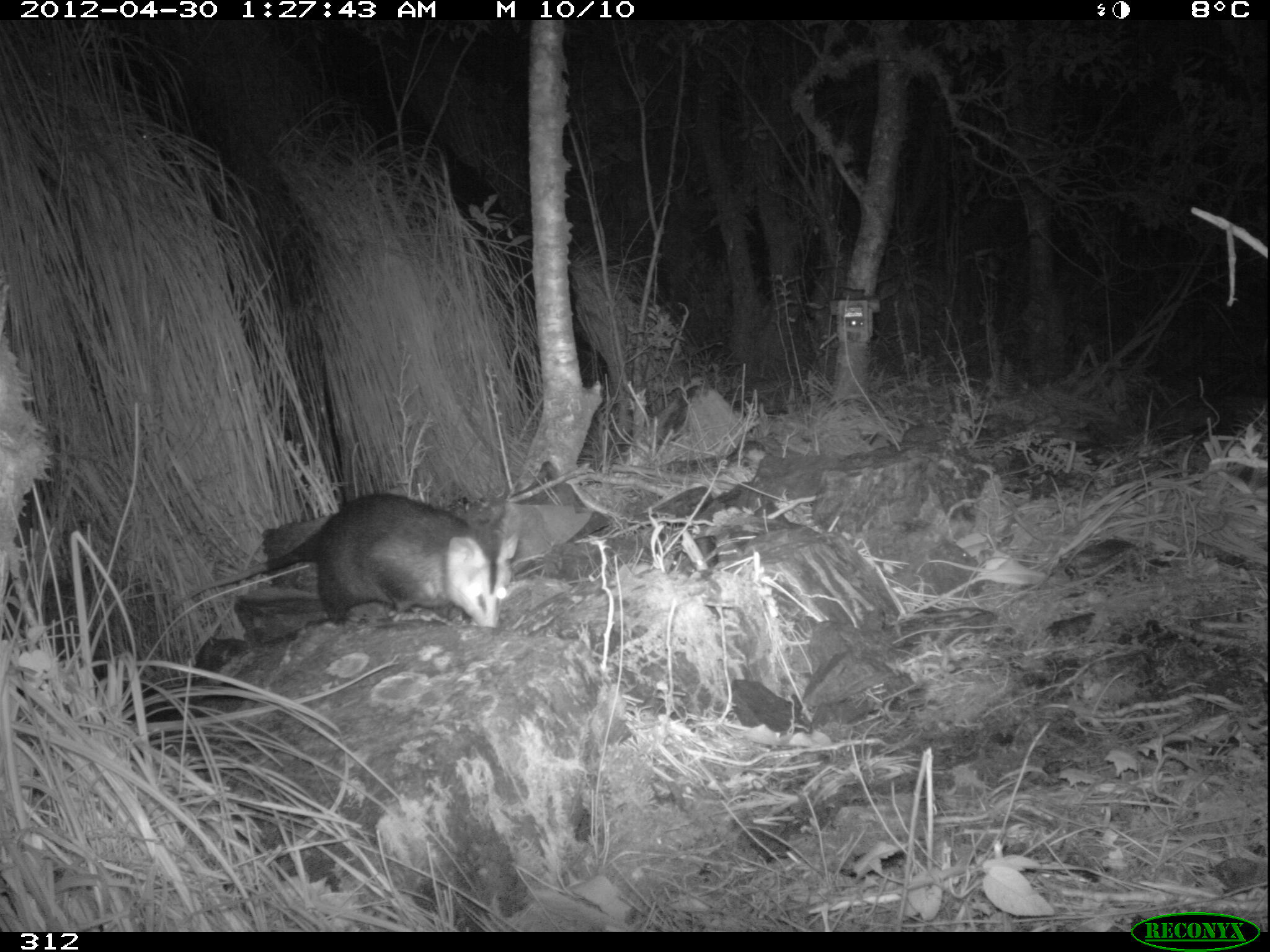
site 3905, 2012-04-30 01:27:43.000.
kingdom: Animalia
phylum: Chordata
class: Mammalia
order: Didelphimorphia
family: Didelphidae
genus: Didelphis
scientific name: Didelphis pernigra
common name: andean white-eared opossum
Didelphis pernigra (andean white-eared opossum).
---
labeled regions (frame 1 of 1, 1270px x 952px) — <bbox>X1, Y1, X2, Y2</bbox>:
didelphis pernigra: <bbox>162, 491, 520, 631</bbox>